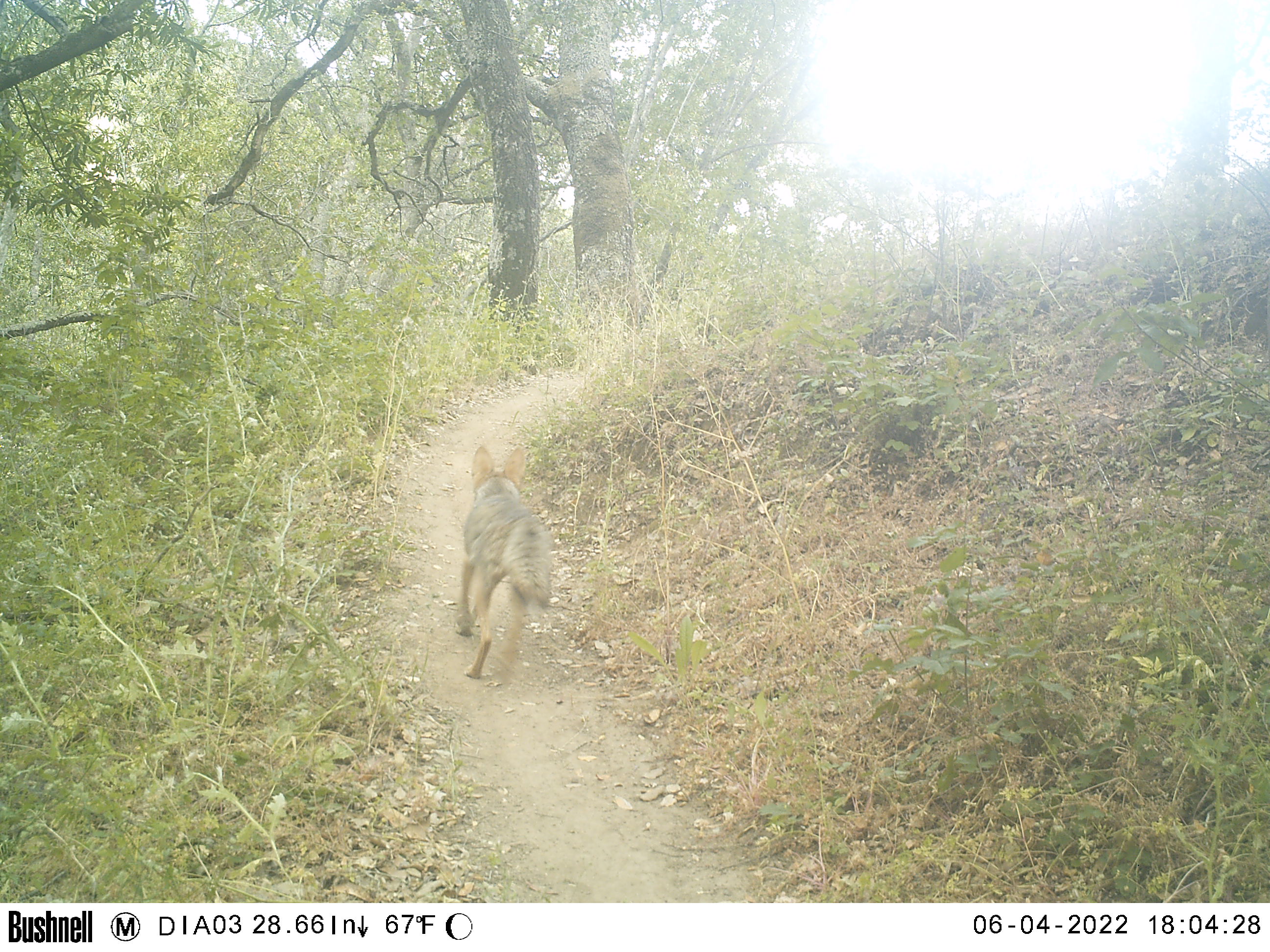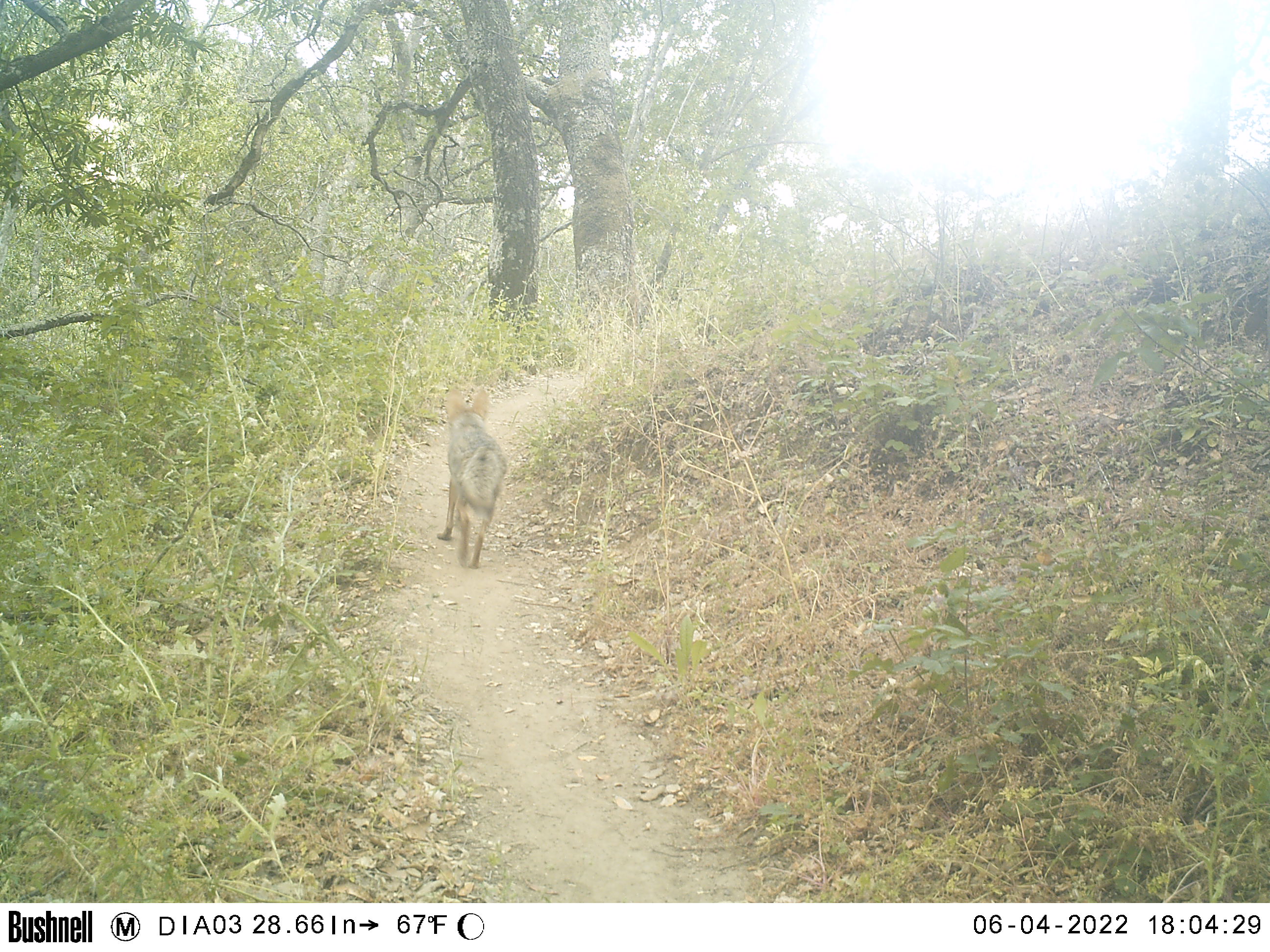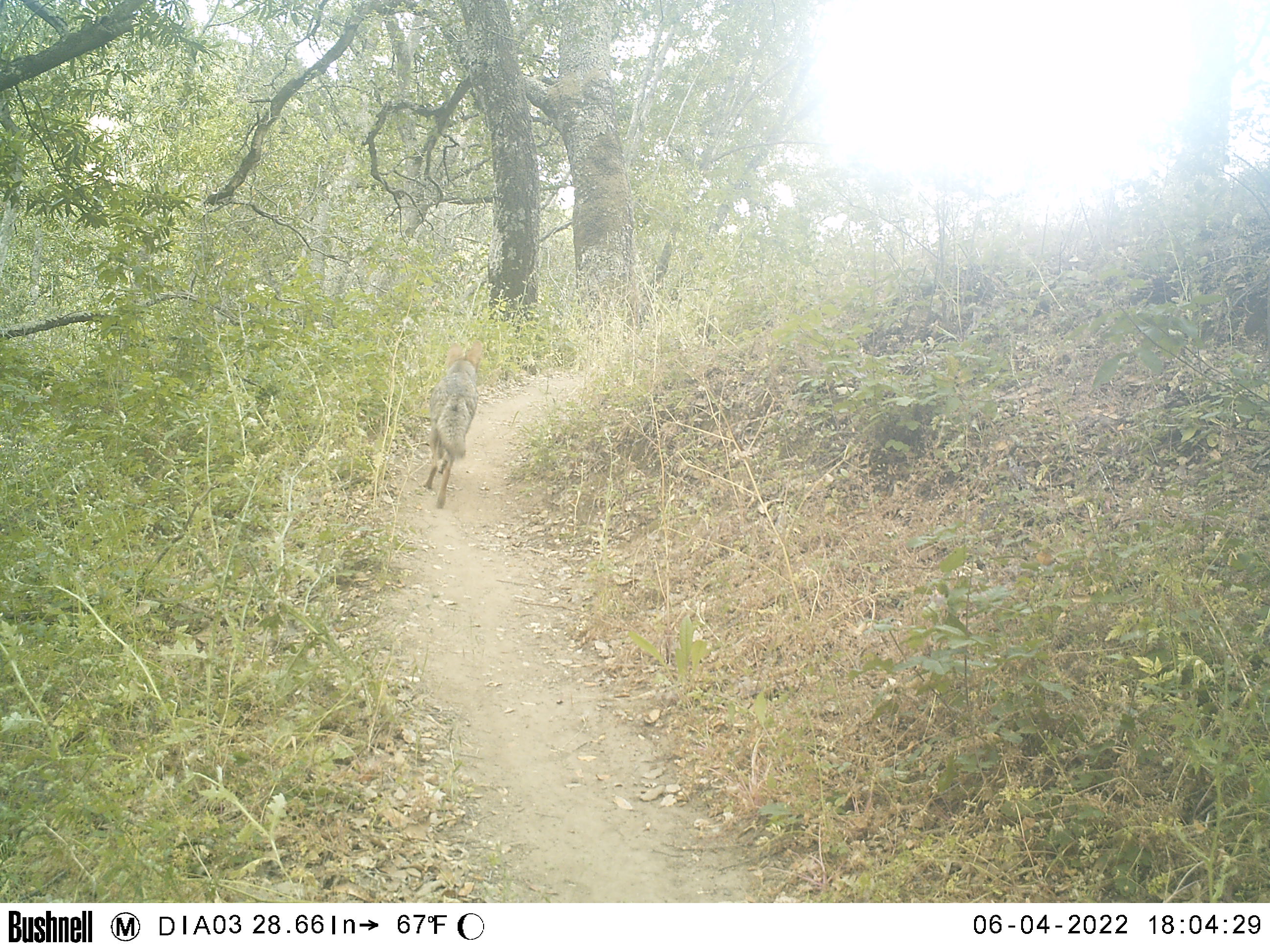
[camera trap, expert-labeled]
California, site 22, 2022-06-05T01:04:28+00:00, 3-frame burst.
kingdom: Animalia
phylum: Chordata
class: Mammalia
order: Carnivora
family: Canidae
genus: Canis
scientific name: Canis latrans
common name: coyote